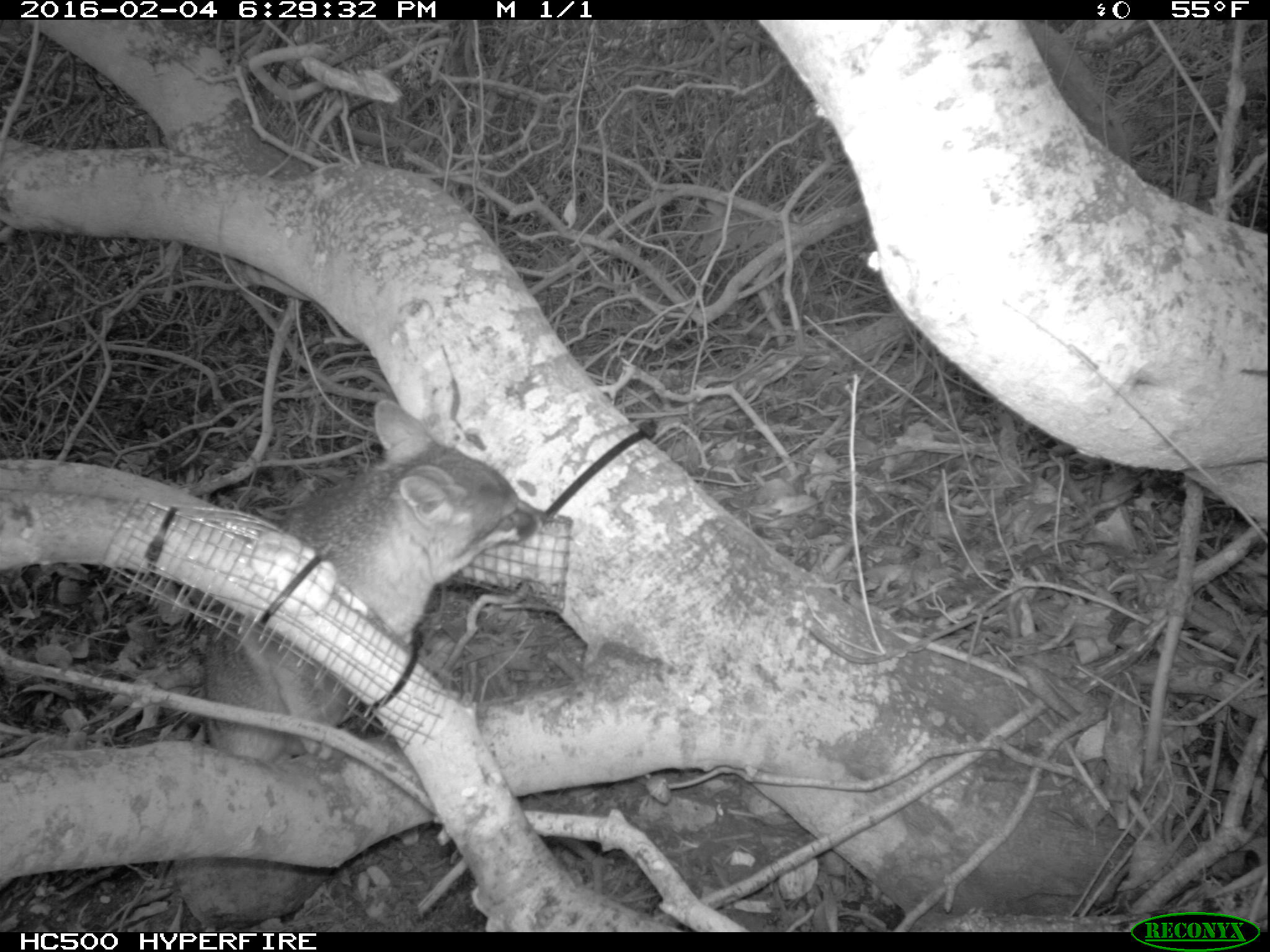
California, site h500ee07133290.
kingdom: Animalia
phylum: Chordata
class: Mammalia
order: Carnivora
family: Canidae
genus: Urocyon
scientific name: Urocyon littoralis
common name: island fox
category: fox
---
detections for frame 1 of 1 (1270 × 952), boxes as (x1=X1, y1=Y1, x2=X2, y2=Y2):
fox: (x1=203, y1=398, x2=543, y2=765)